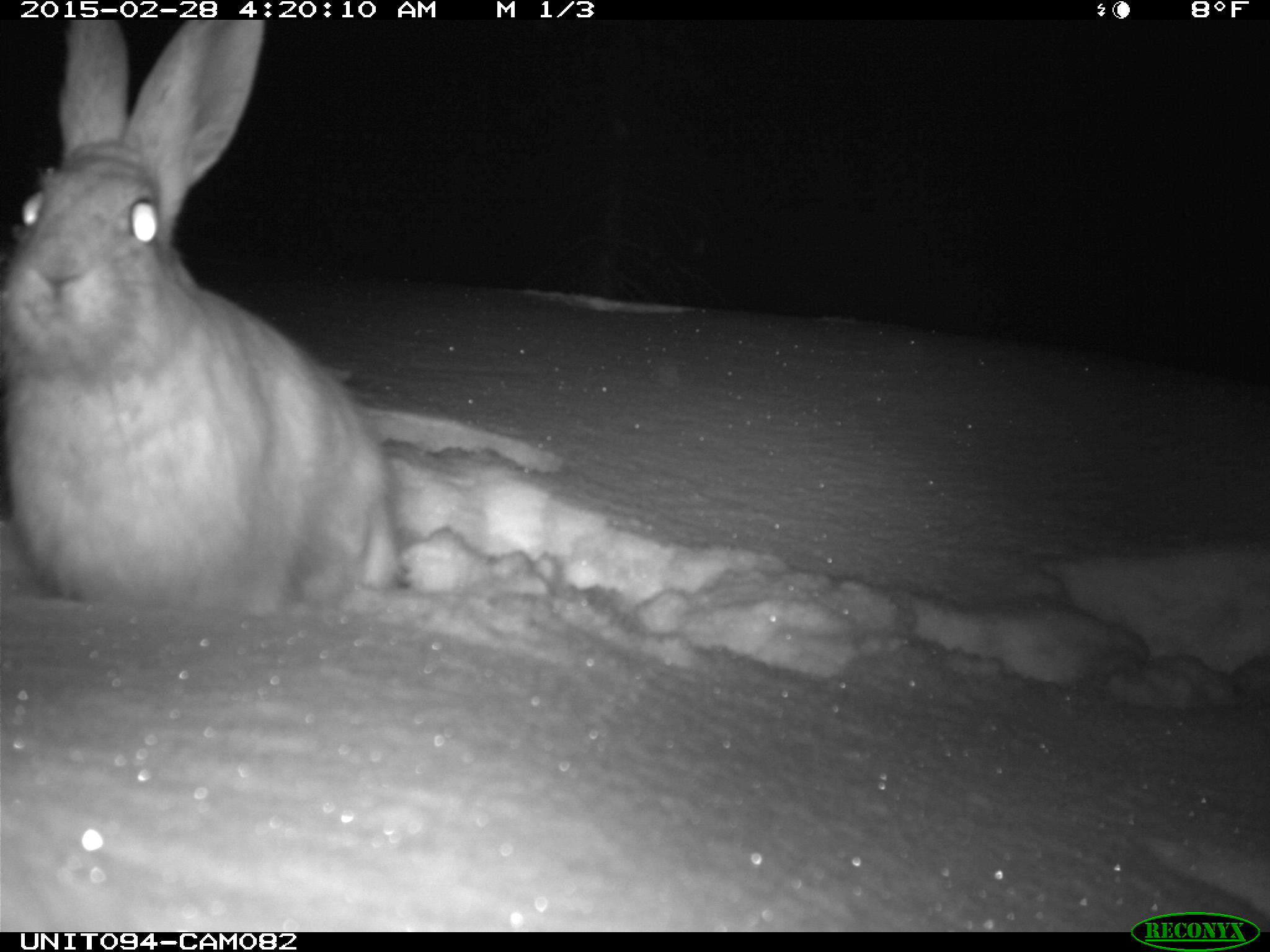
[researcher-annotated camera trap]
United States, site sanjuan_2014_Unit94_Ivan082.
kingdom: Animalia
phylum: Chordata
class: Mammalia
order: Lagomorpha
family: Leporidae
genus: Lepus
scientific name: Lepus americanus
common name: snowshoe hare